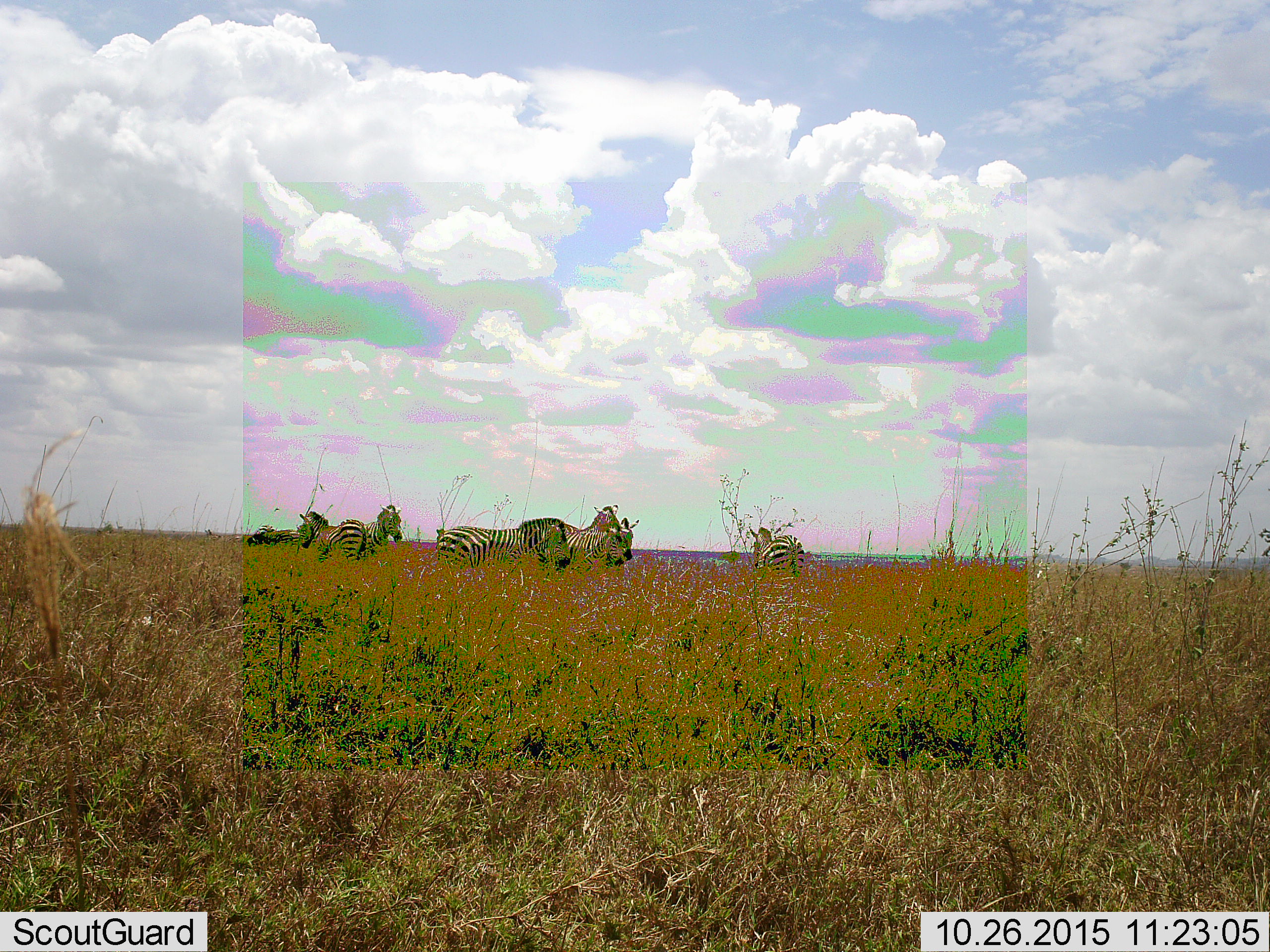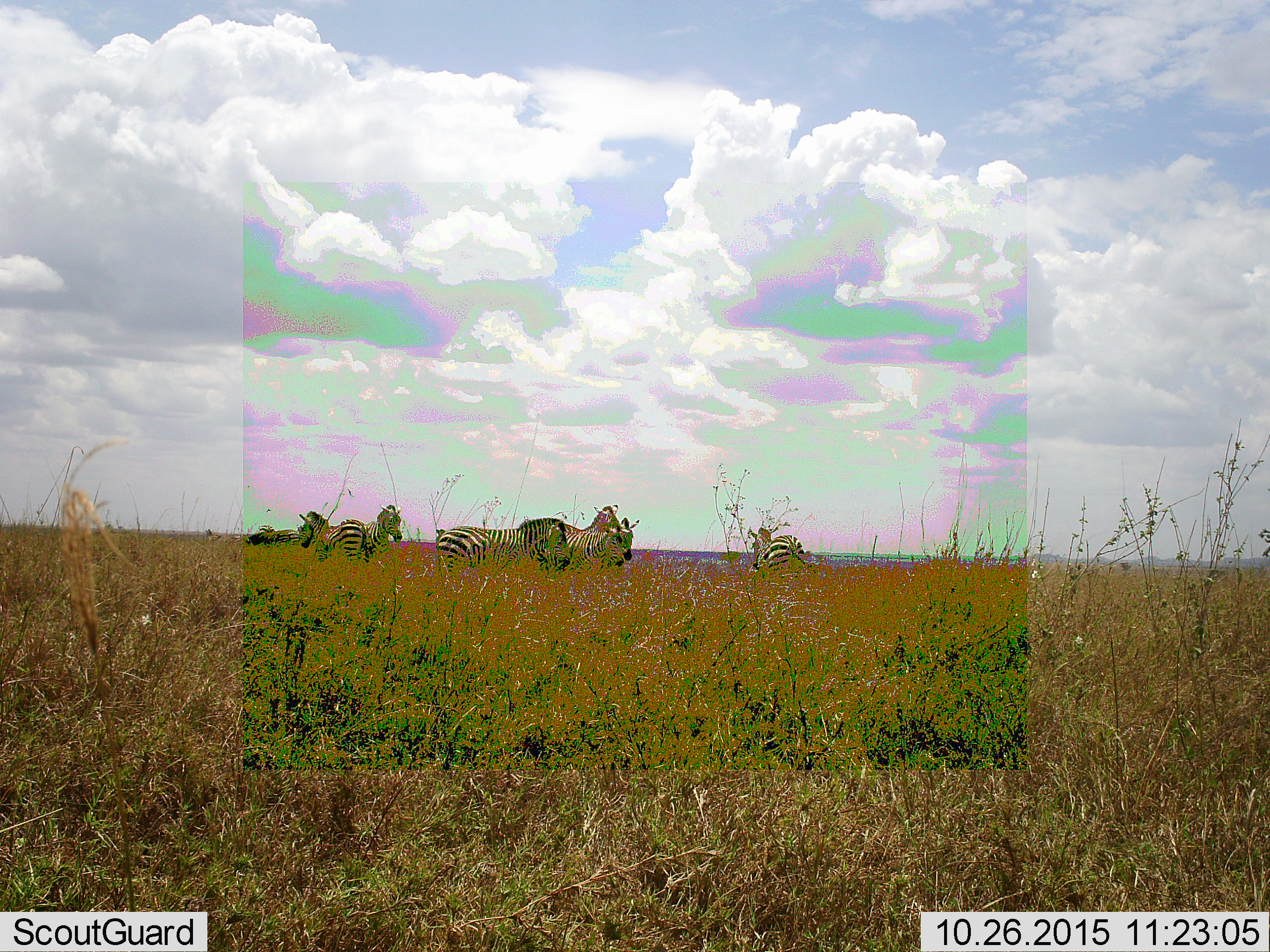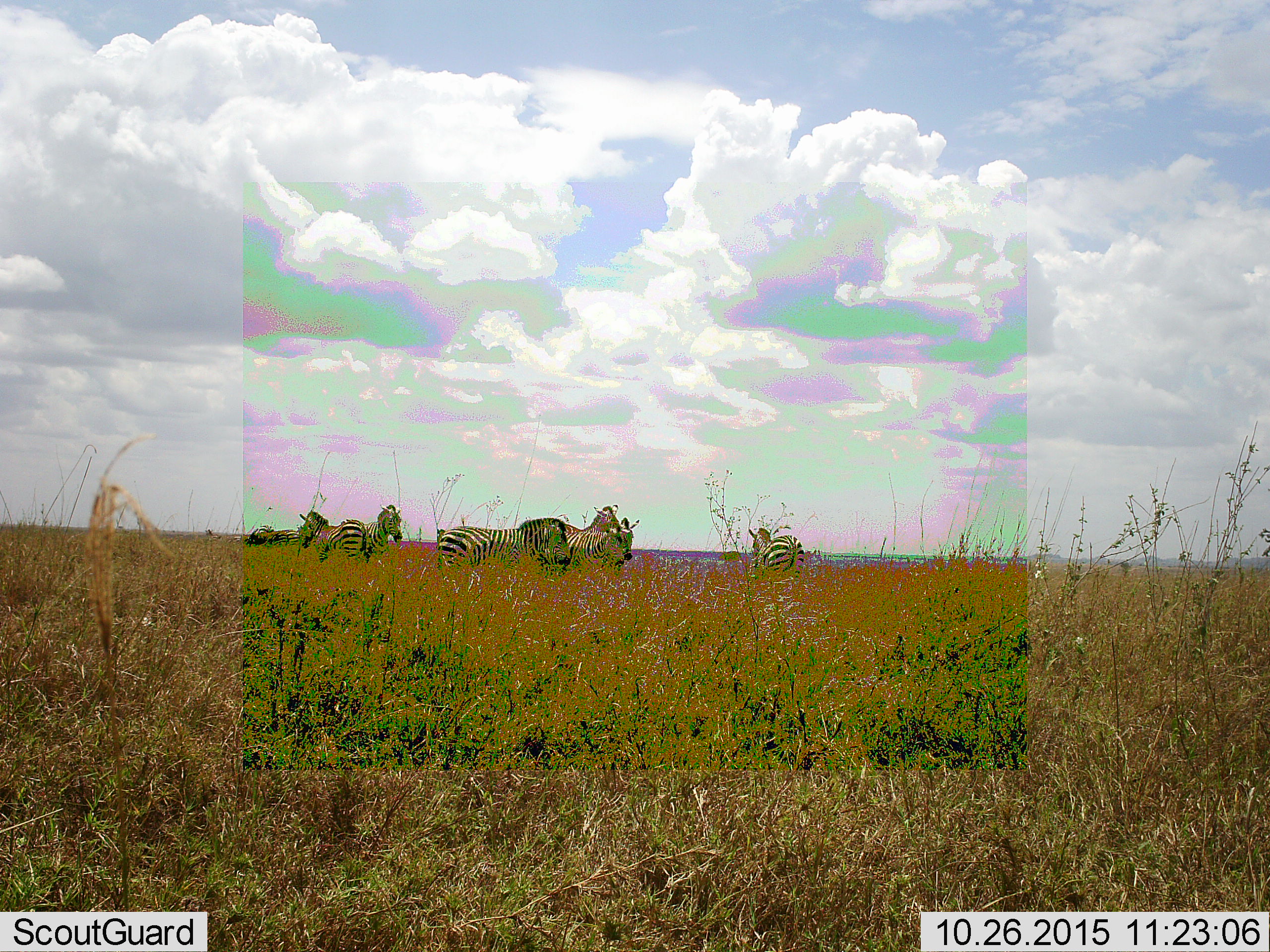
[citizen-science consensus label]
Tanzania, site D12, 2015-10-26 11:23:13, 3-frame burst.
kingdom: Animalia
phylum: Chordata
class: Mammalia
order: Perissodactyla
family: Equidae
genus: Equus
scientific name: Equus quagga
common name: plains zebra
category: zebra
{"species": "zebra (plains zebra) (Equus quagga)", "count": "7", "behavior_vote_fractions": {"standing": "82%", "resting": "6%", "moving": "18%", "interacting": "6%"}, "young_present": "6%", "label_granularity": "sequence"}